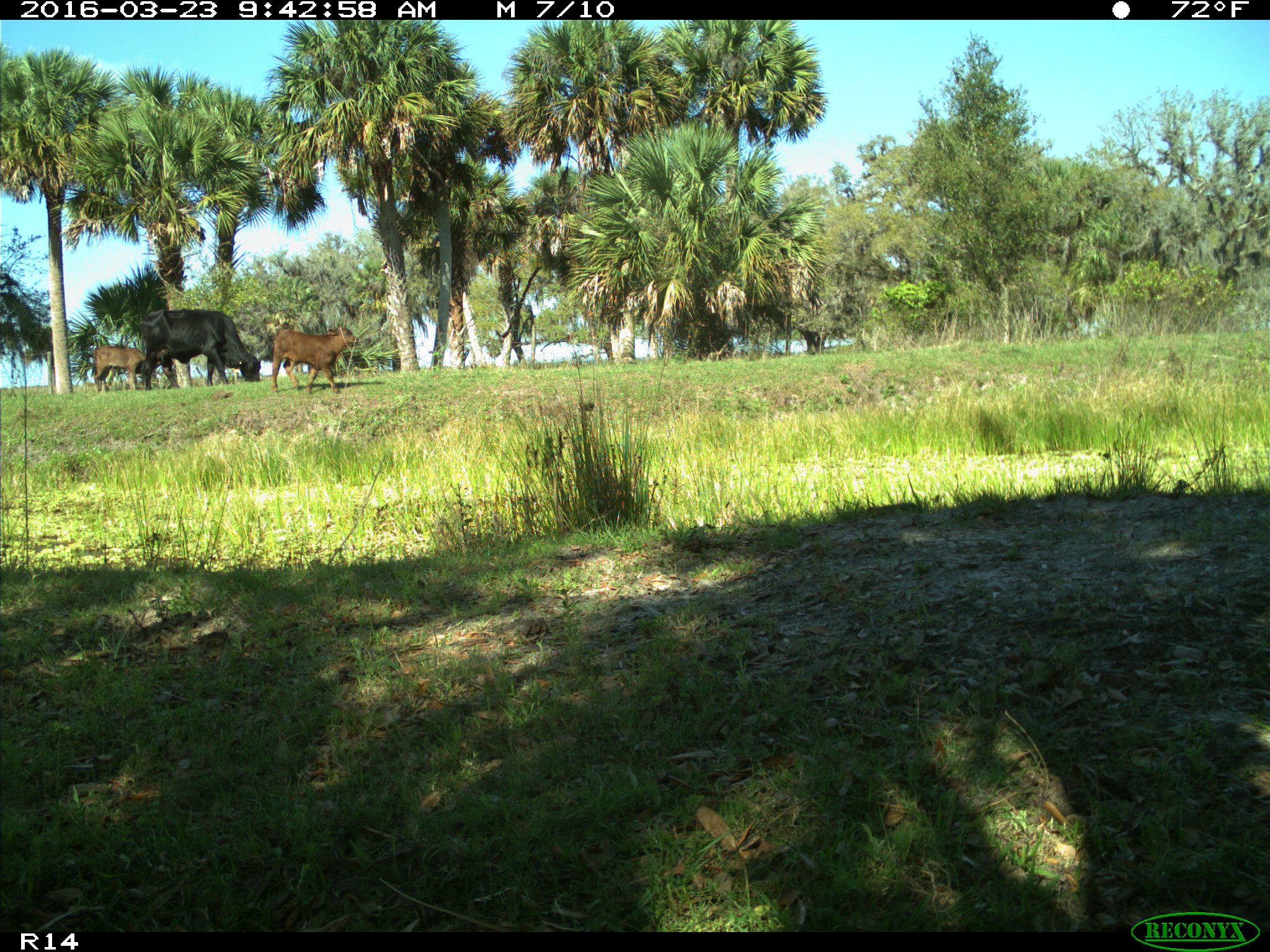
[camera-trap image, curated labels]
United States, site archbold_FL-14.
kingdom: Animalia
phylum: Chordata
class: Mammalia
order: Artiodactyla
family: Bovidae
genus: Bos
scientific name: Bos taurus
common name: domestic cow